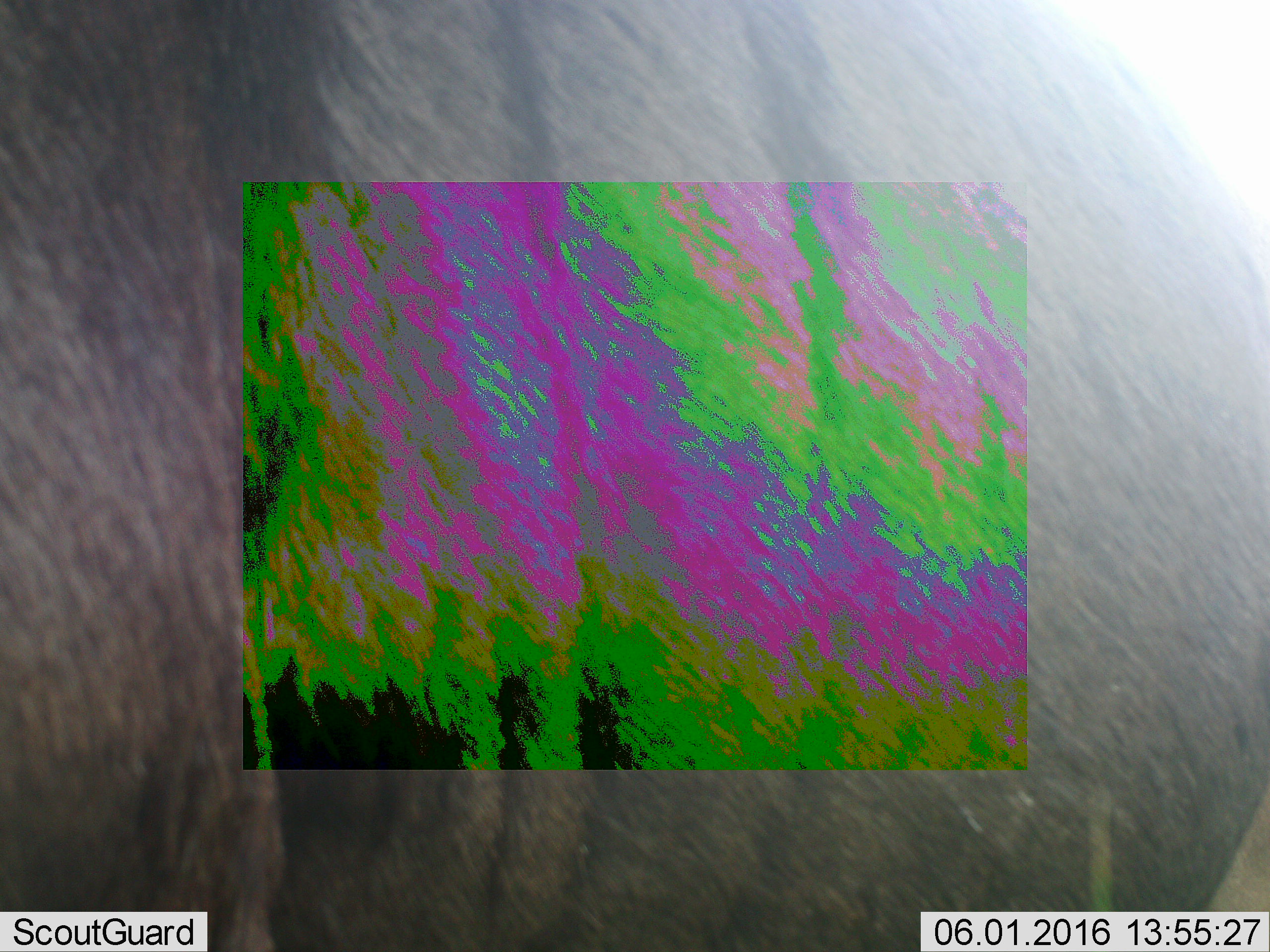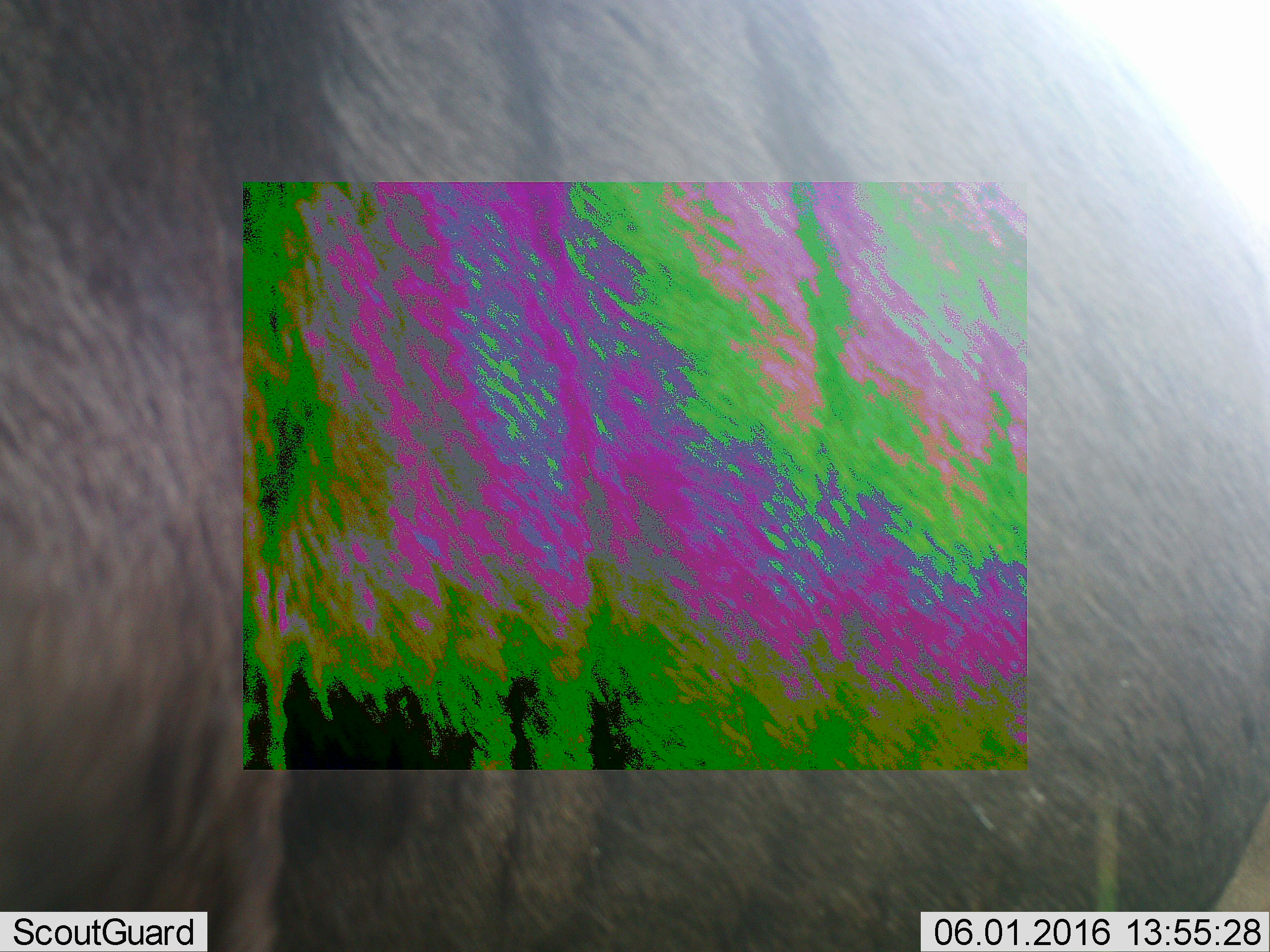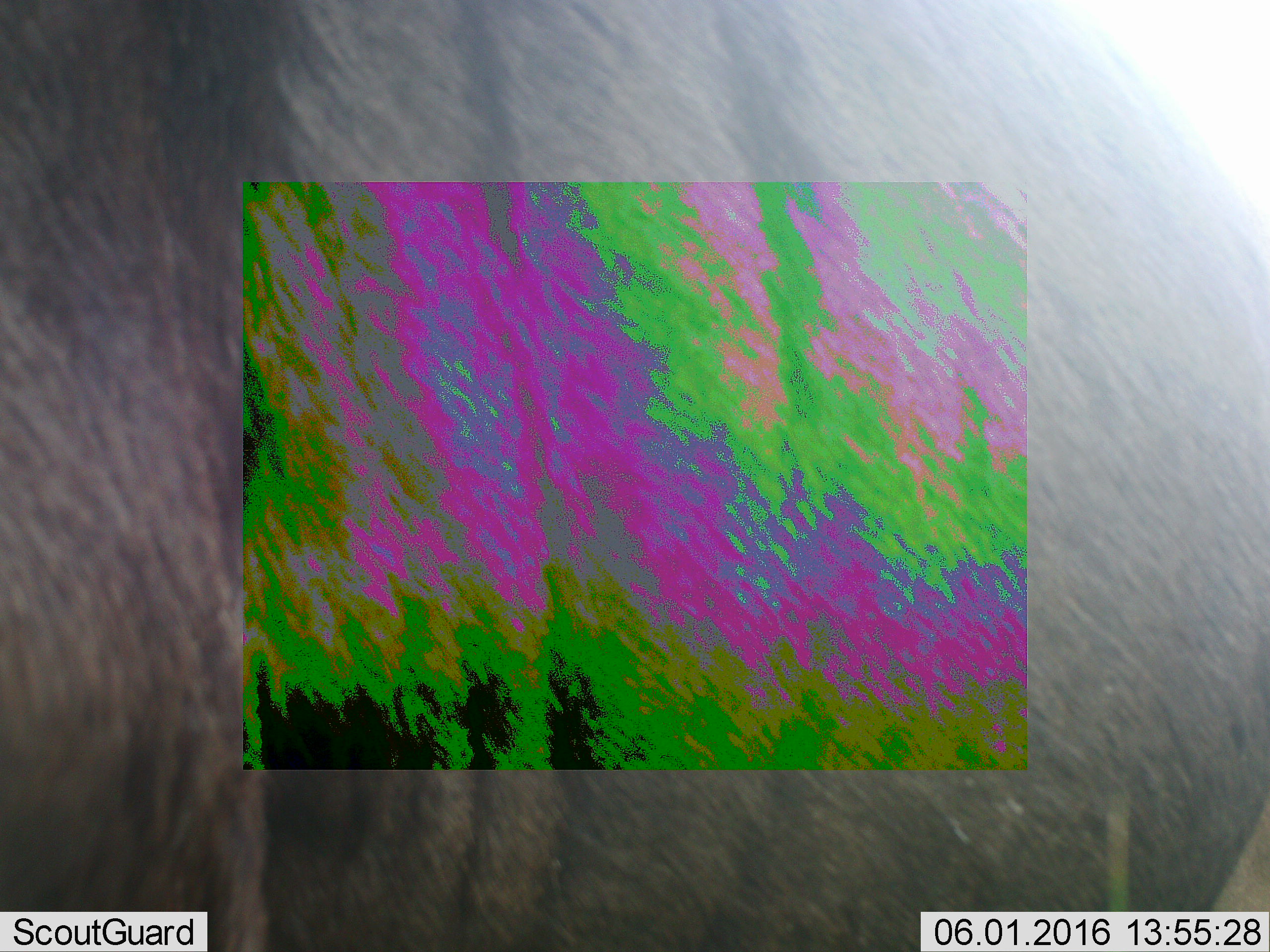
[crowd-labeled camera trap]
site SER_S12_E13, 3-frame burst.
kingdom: Animalia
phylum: Chordata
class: Mammalia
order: Artiodactyla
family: Bovidae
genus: Connochaetes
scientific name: Connochaetes taurinus taurinus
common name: blue wildebeest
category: wildebeestblue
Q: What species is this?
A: Wildebeestblue (blue wildebeest) (Connochaetes taurinus taurinus).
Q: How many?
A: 1.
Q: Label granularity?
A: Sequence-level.